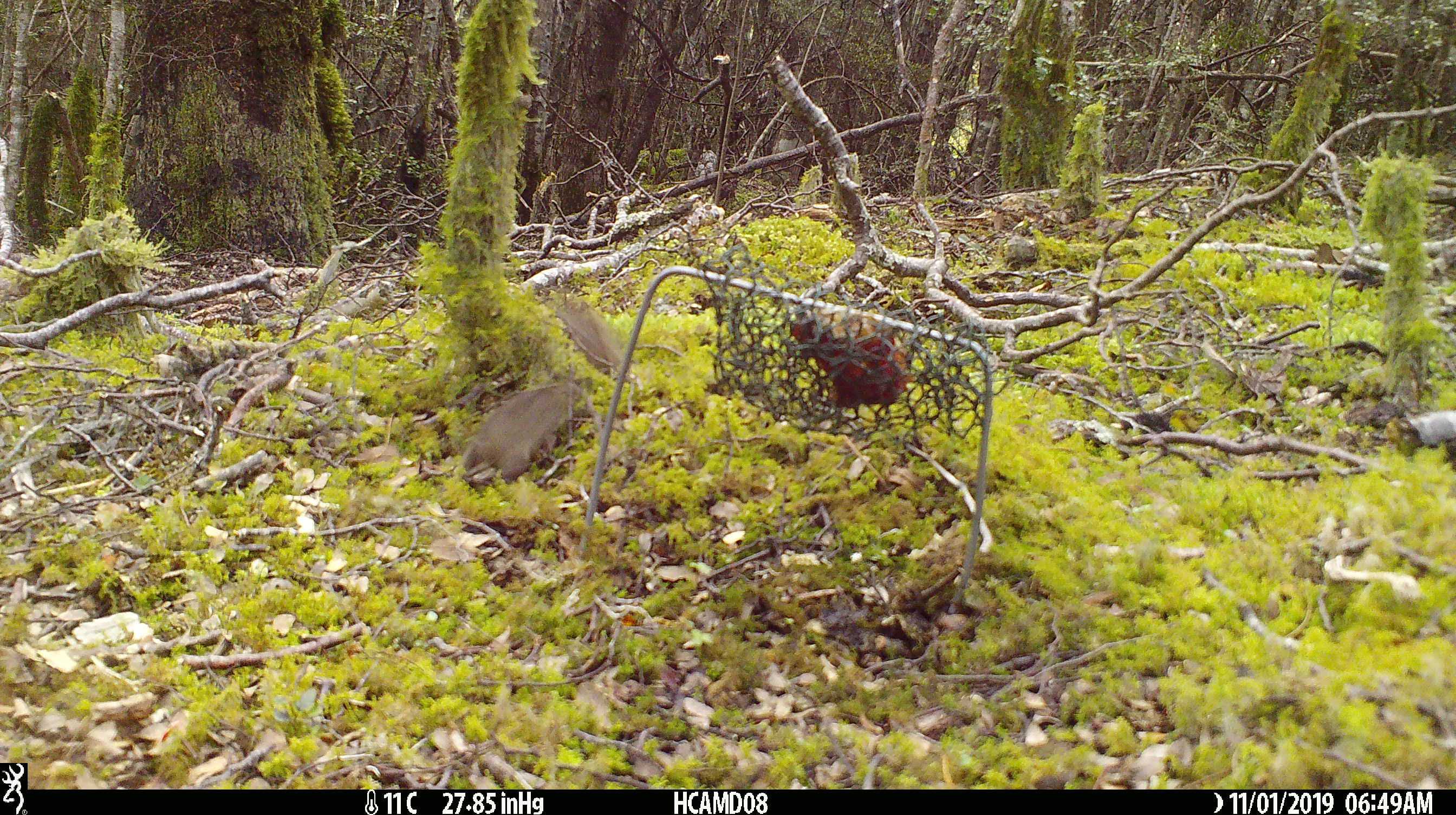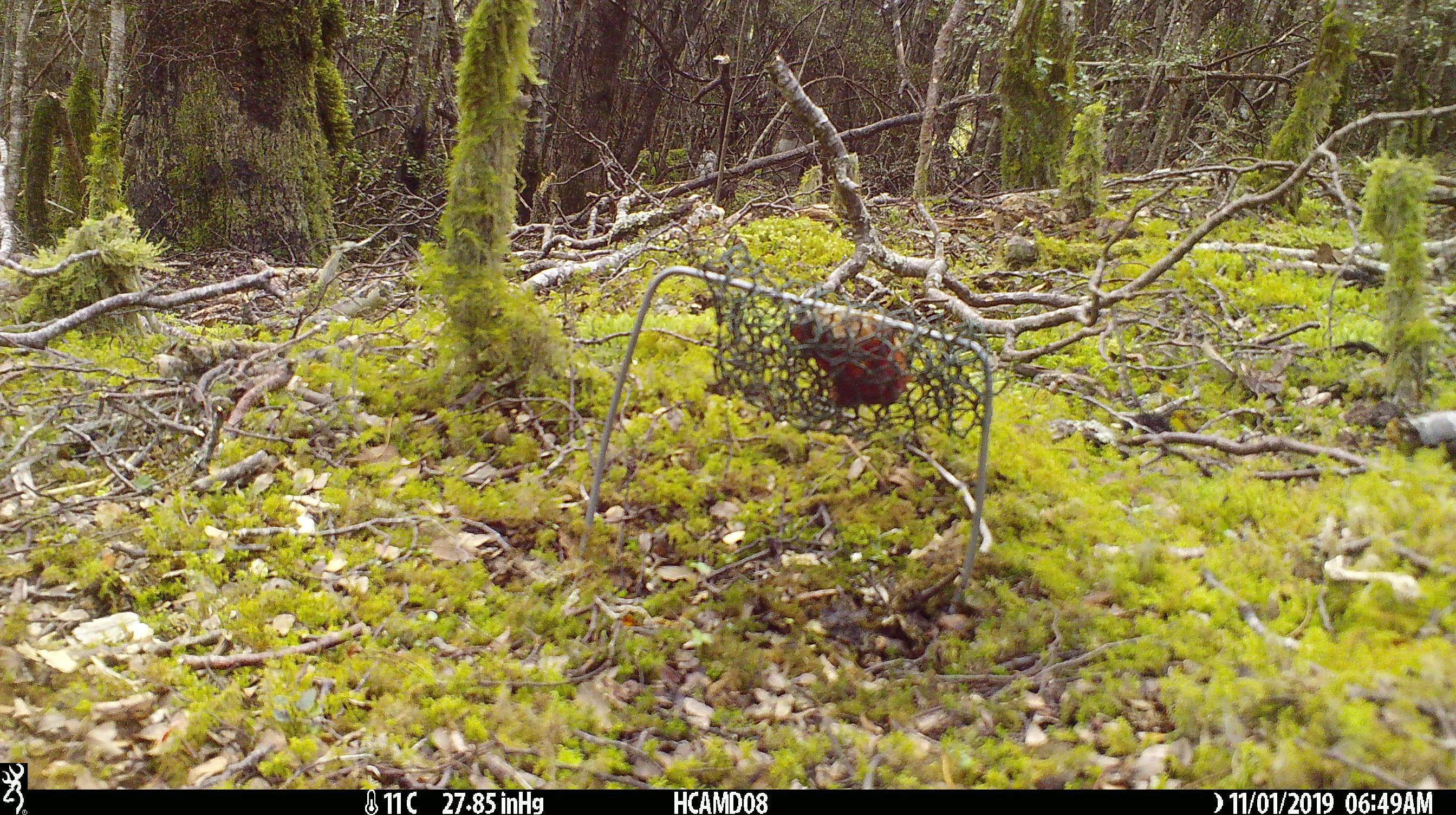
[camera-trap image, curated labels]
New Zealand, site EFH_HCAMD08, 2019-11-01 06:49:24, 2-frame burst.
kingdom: Animalia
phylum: Chordata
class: Mammalia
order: Rodentia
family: Muridae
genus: Mus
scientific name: Mus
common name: mouse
Mouse (Mus).